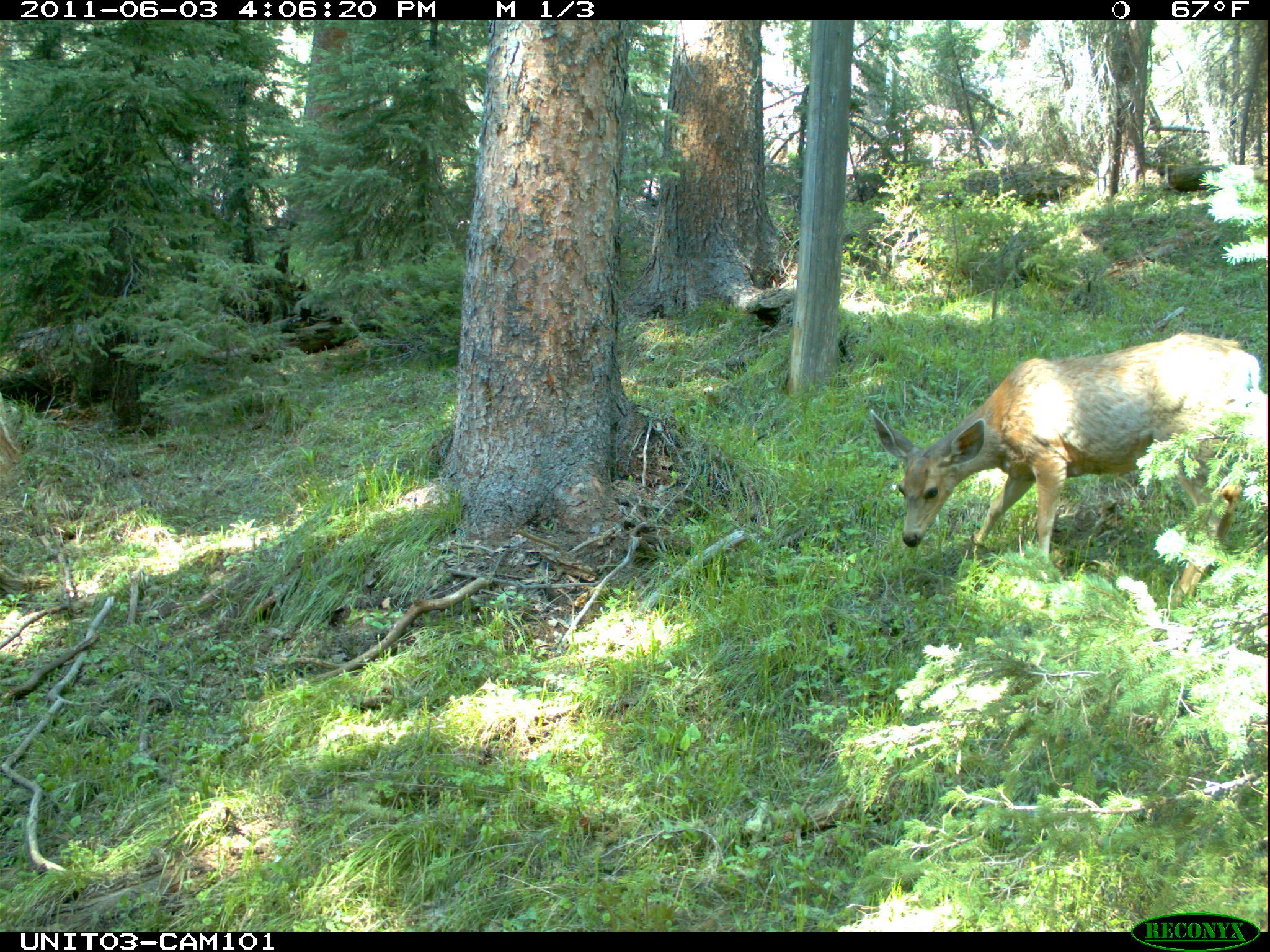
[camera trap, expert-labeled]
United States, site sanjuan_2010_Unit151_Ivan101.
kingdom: Animalia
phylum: Chordata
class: Mammalia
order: Artiodactyla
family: Cervidae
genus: Odocoileus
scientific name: Odocoileus hemionus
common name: mule deer